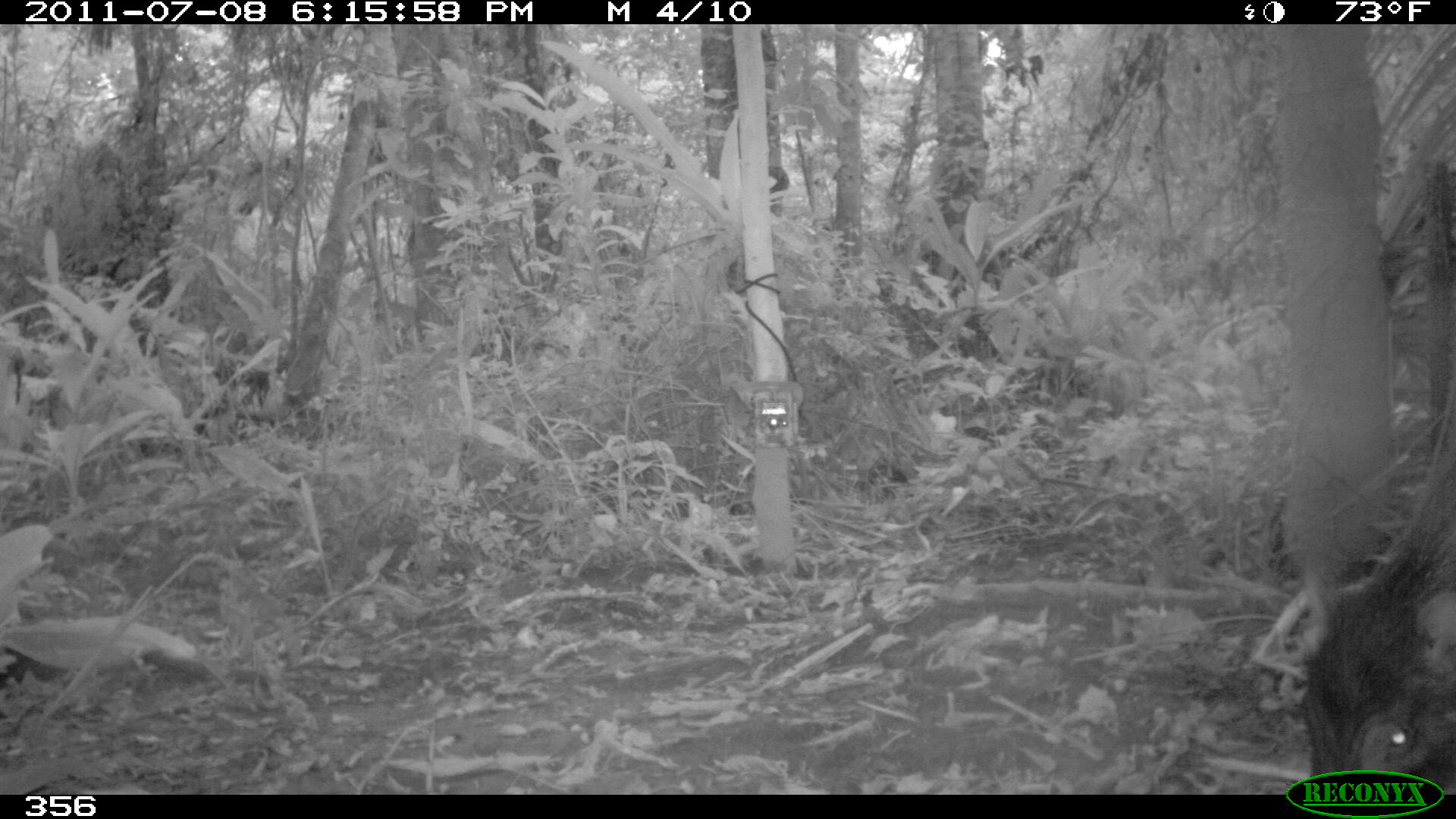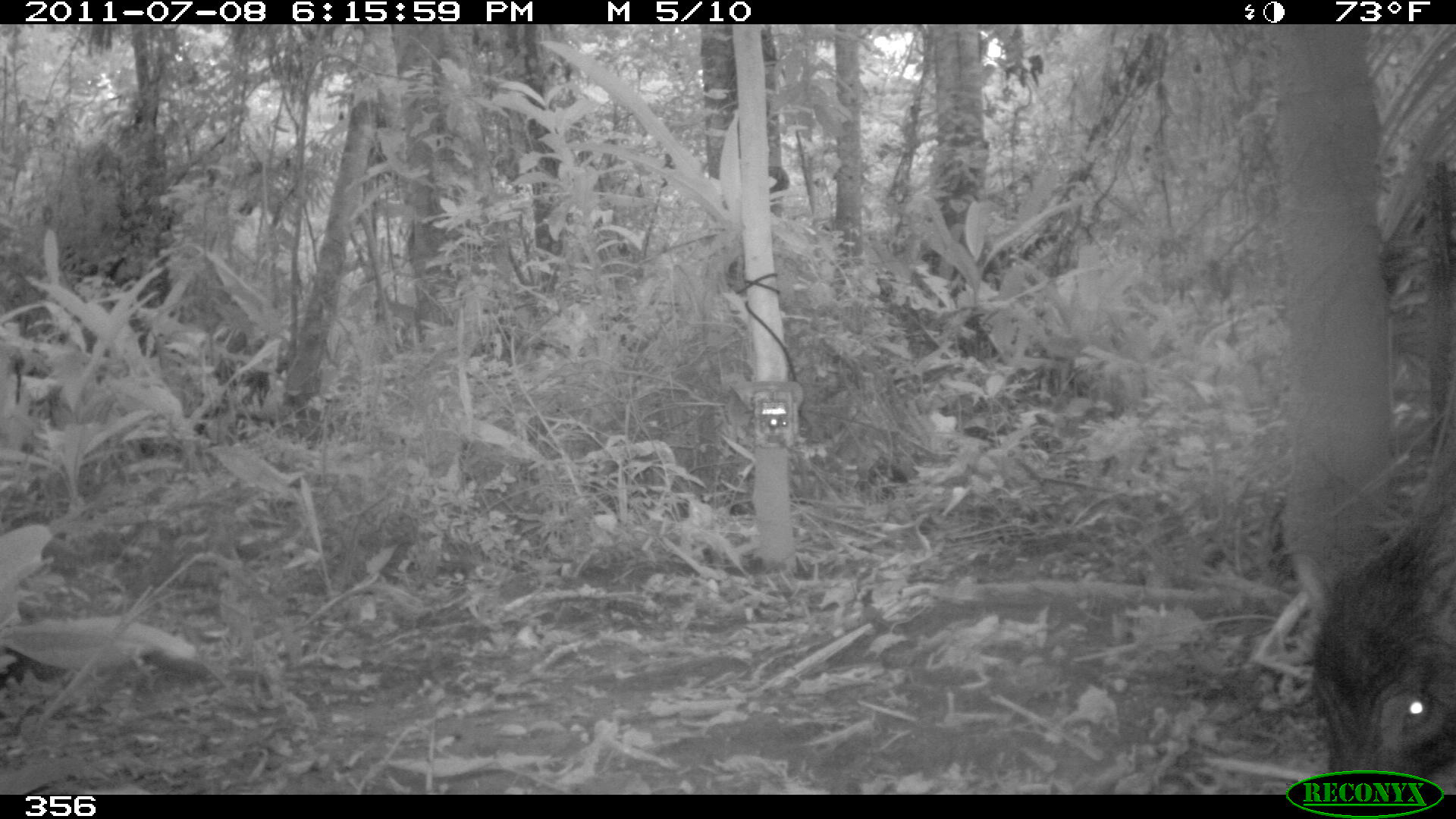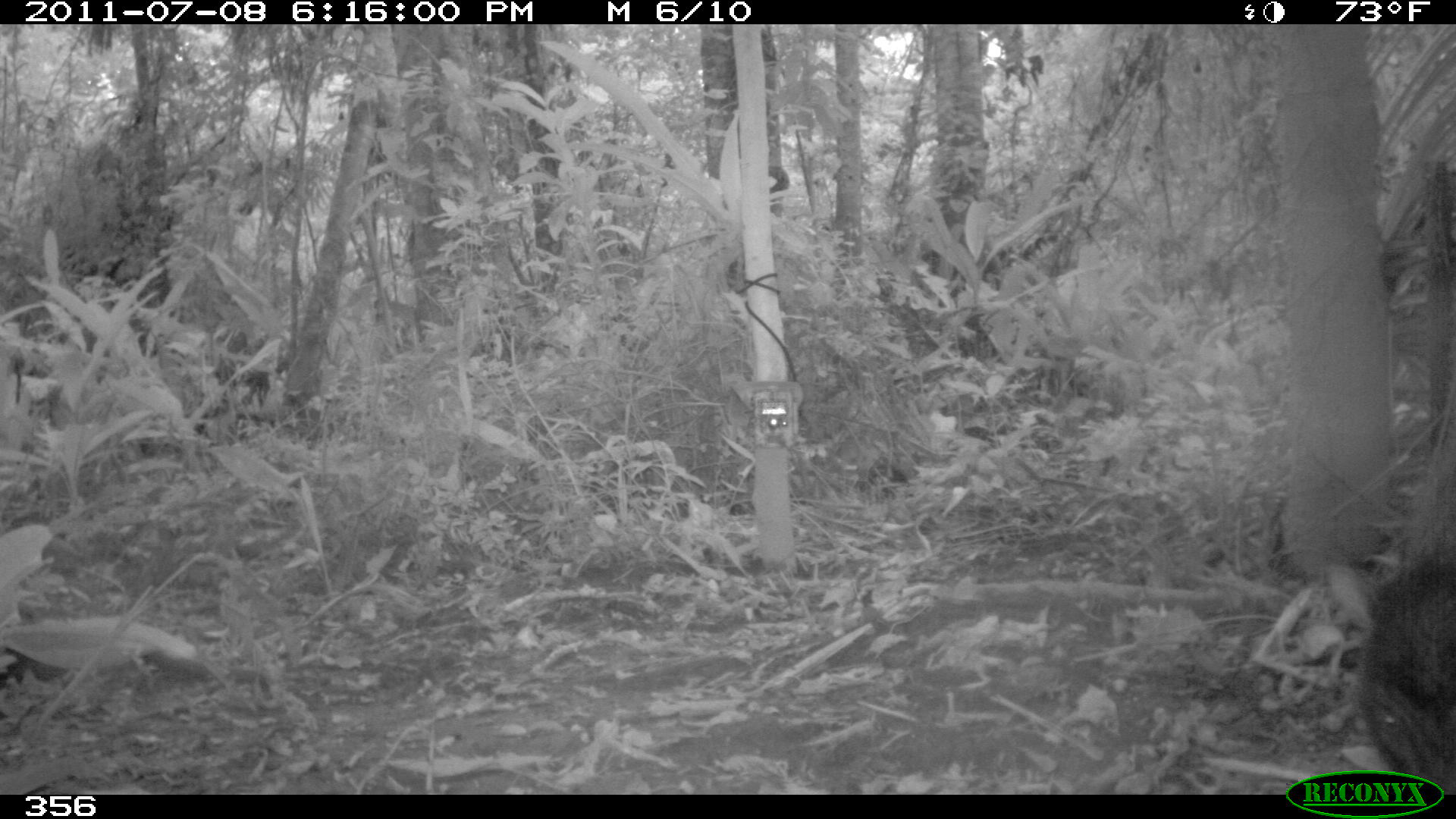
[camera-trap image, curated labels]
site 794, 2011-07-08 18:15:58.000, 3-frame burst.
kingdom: Animalia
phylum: Chordata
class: Mammalia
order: Artiodactyla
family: Tayassuidae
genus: Tayassu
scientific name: Tayassu pecari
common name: white-lipped peccary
Tayassu pecari (white-lipped peccary).